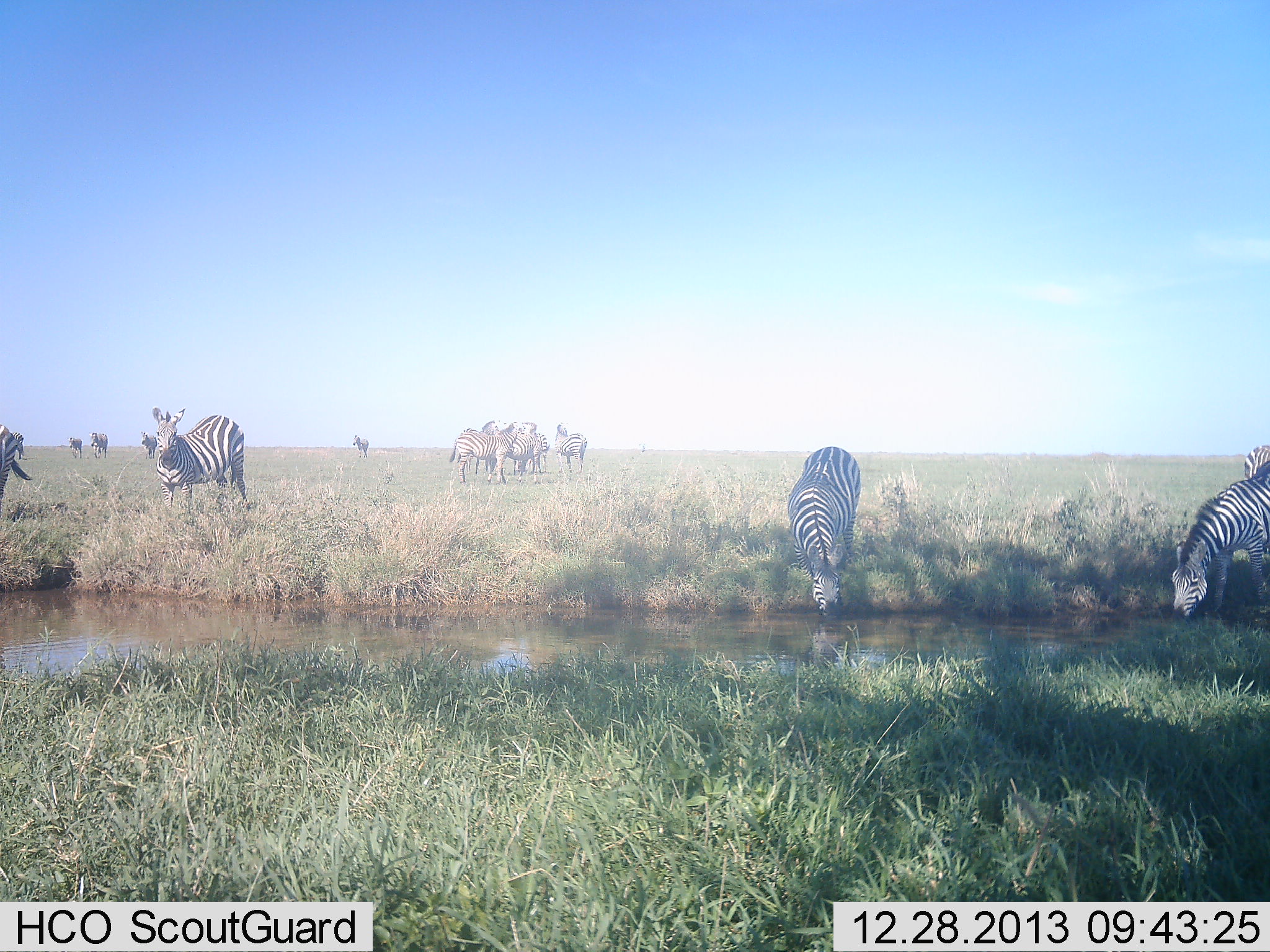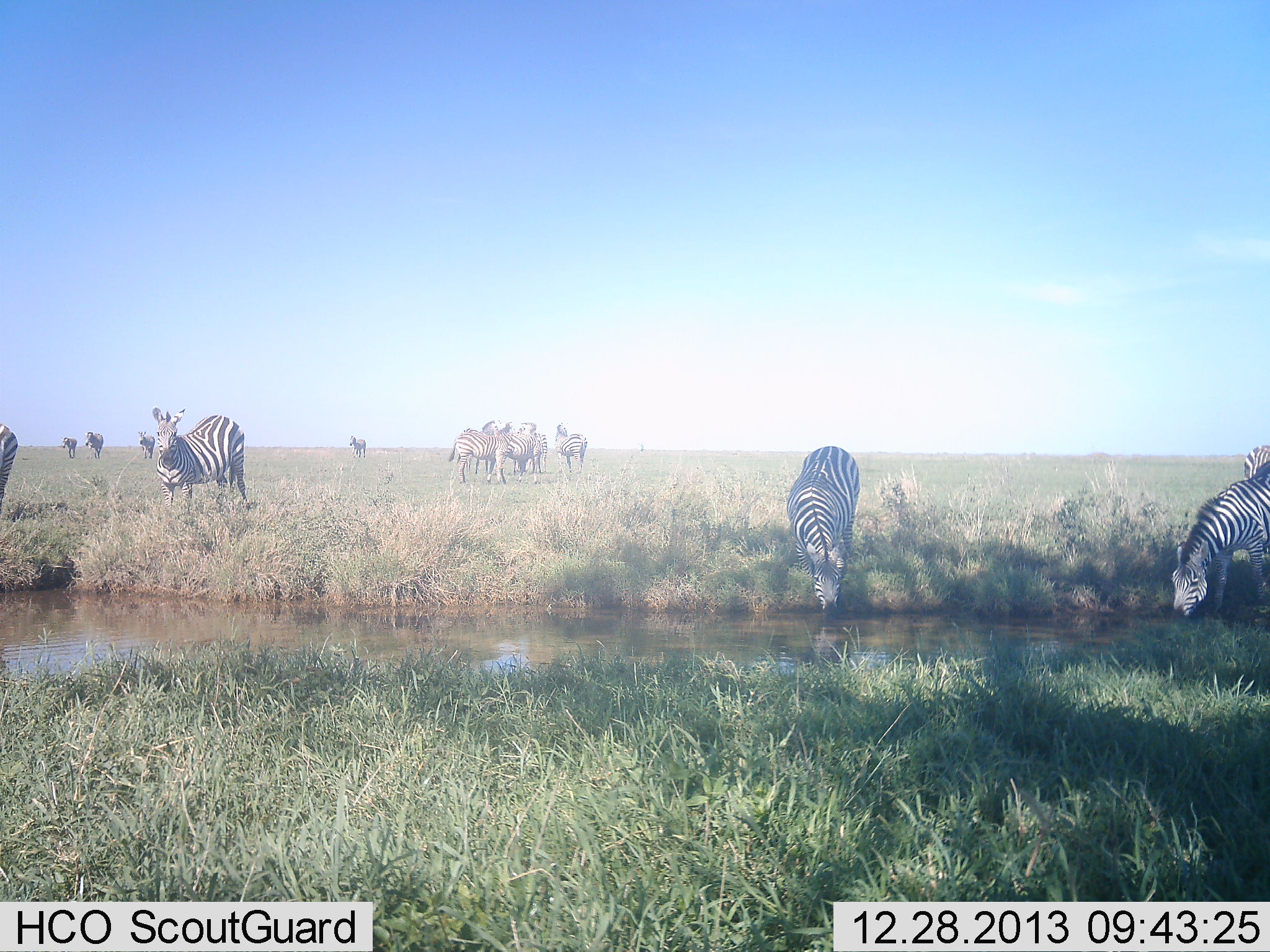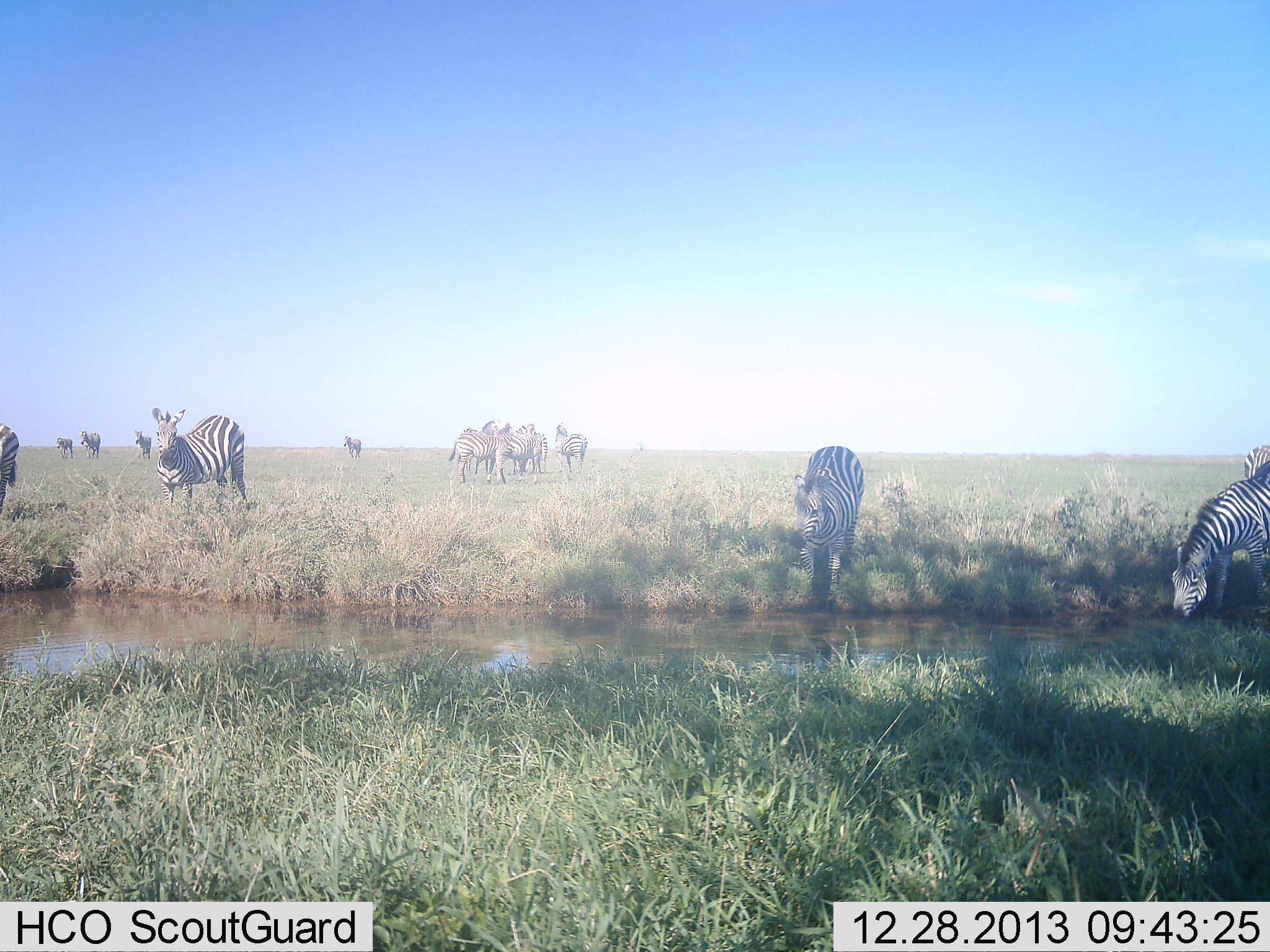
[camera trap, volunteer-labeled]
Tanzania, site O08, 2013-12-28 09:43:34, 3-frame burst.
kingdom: Animalia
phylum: Chordata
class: Mammalia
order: Perissodactyla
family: Equidae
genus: Equus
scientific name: Equus quagga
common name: plains zebra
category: zebra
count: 11-50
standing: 80%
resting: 10%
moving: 20%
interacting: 10%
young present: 0%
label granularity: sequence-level